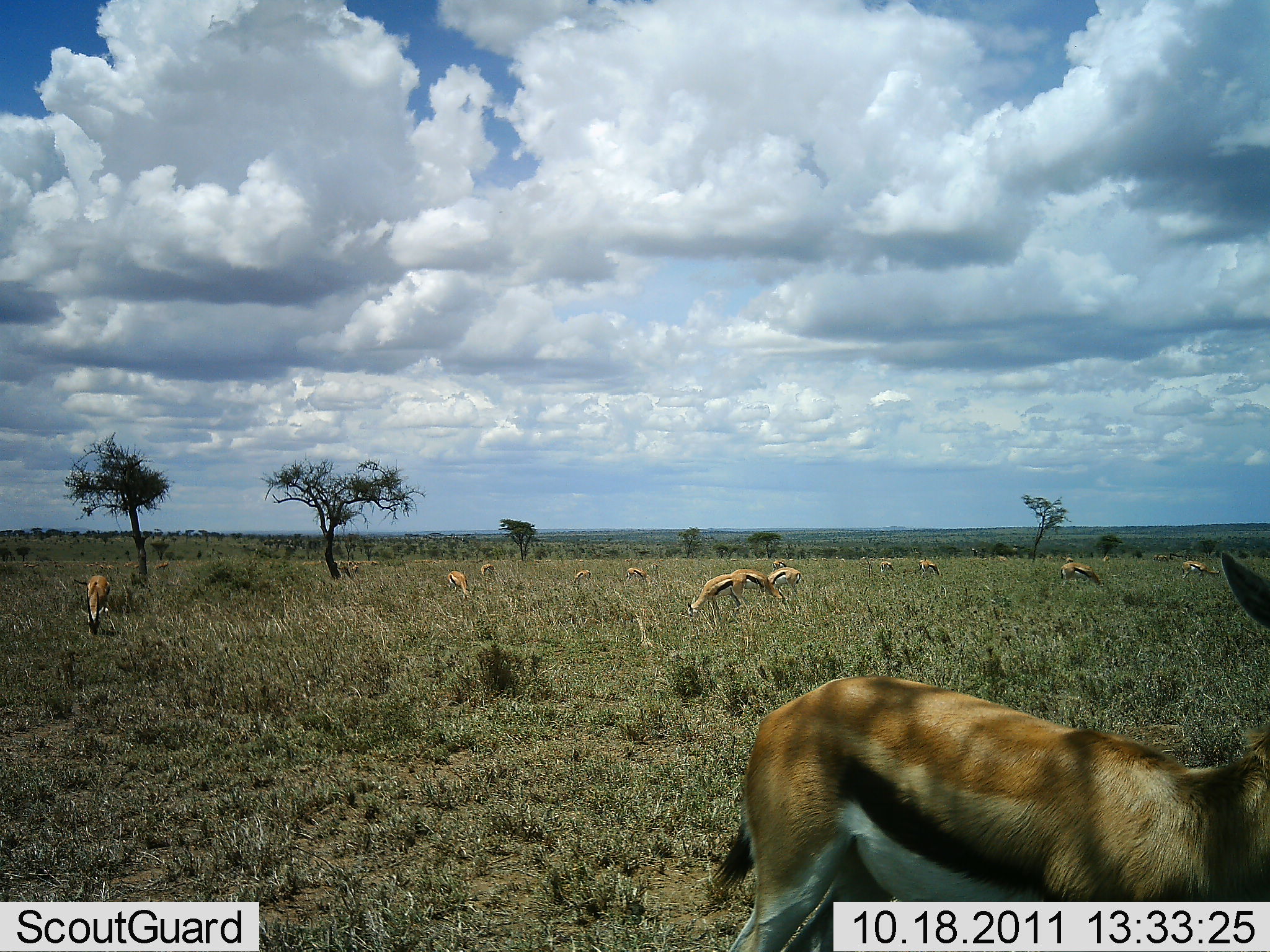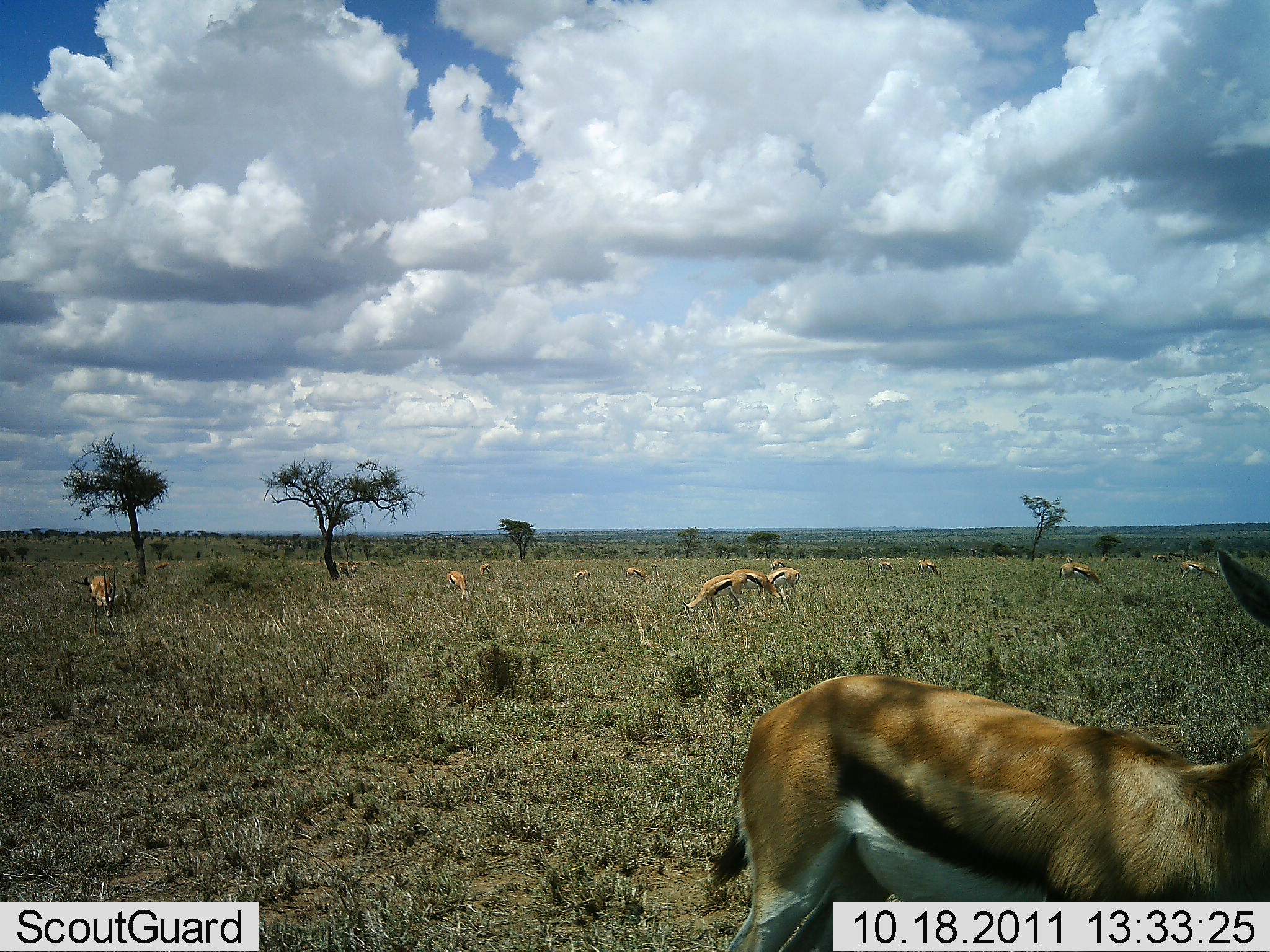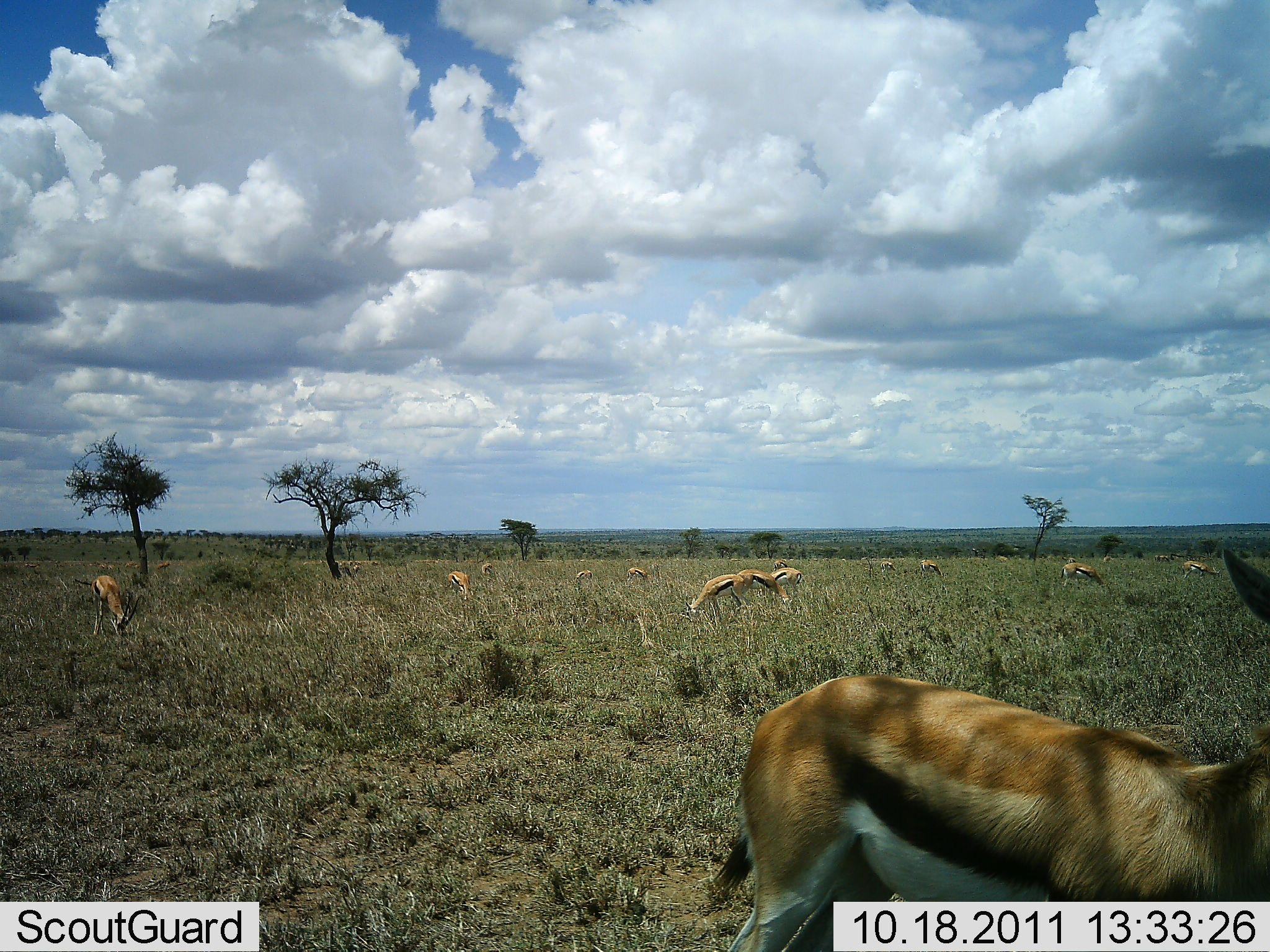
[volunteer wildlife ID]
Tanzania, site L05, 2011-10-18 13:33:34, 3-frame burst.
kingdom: Animalia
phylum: Chordata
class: Mammalia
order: Artiodactyla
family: Bovidae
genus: Eudorcas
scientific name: Eudorcas thomsonii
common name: thomson's gazelle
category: gazellethomsons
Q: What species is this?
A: Gazellethomsons (thomson's gazelle) (Eudorcas thomsonii).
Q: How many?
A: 11-50.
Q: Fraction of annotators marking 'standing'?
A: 42%.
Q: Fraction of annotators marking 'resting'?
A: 0%.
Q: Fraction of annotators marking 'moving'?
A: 0%.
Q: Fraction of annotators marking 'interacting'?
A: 0%.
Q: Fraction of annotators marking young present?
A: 0%.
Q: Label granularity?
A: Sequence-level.